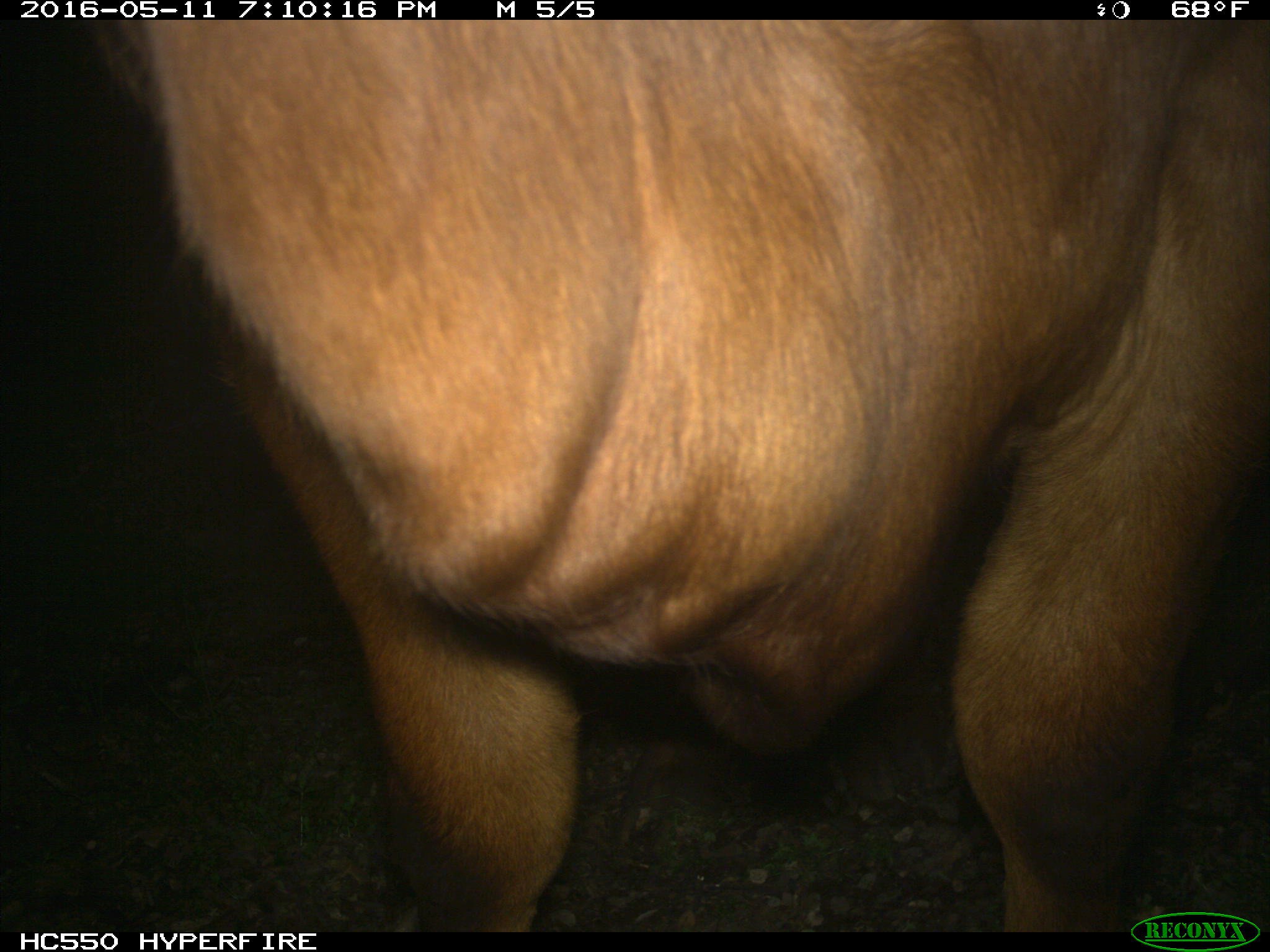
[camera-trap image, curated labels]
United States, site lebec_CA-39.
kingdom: Animalia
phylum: Chordata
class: Mammalia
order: Artiodactyla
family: Bovidae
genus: Bos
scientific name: Bos taurus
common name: domestic cow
Bos taurus (domestic cow).